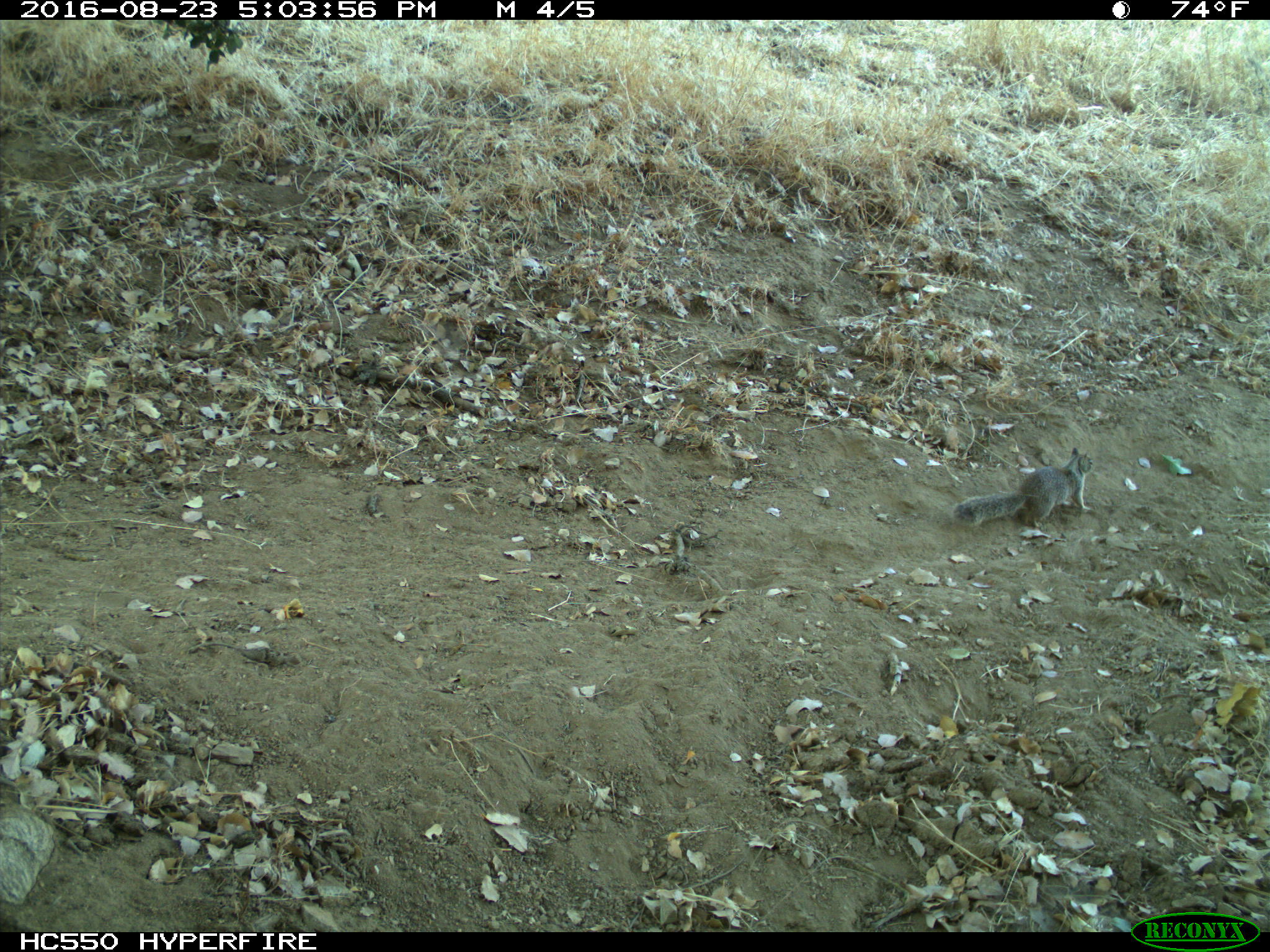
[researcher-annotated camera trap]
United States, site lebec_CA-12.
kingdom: Animalia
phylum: Chordata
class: Mammalia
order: Rodentia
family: Sciuridae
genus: Otospermophilus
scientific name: Otospermophilus beecheyi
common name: california ground squirrel